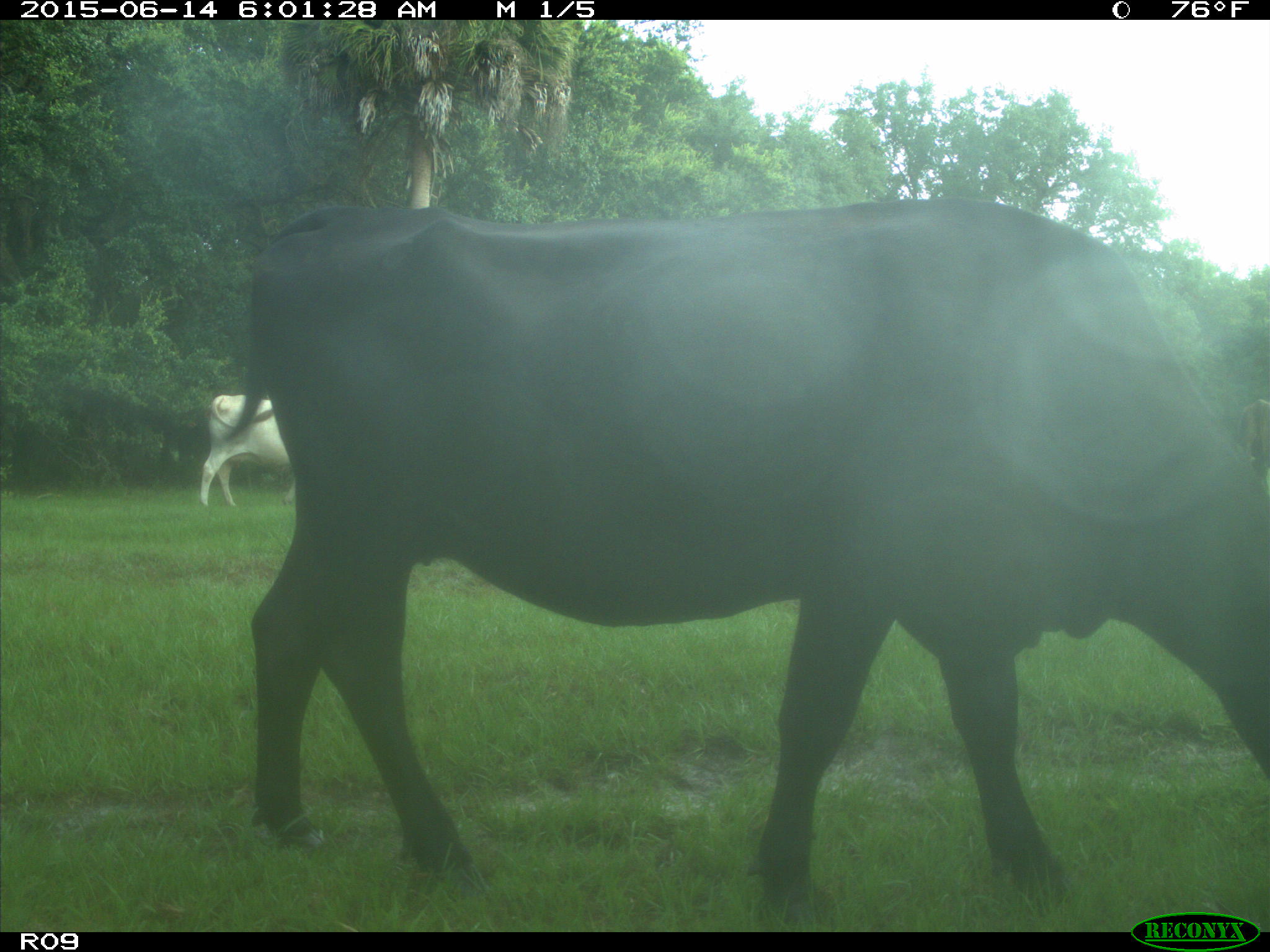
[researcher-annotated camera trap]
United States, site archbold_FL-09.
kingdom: Animalia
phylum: Chordata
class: Mammalia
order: Artiodactyla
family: Bovidae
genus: Bos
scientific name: Bos taurus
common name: domestic cow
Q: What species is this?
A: Bos taurus (domestic cow).